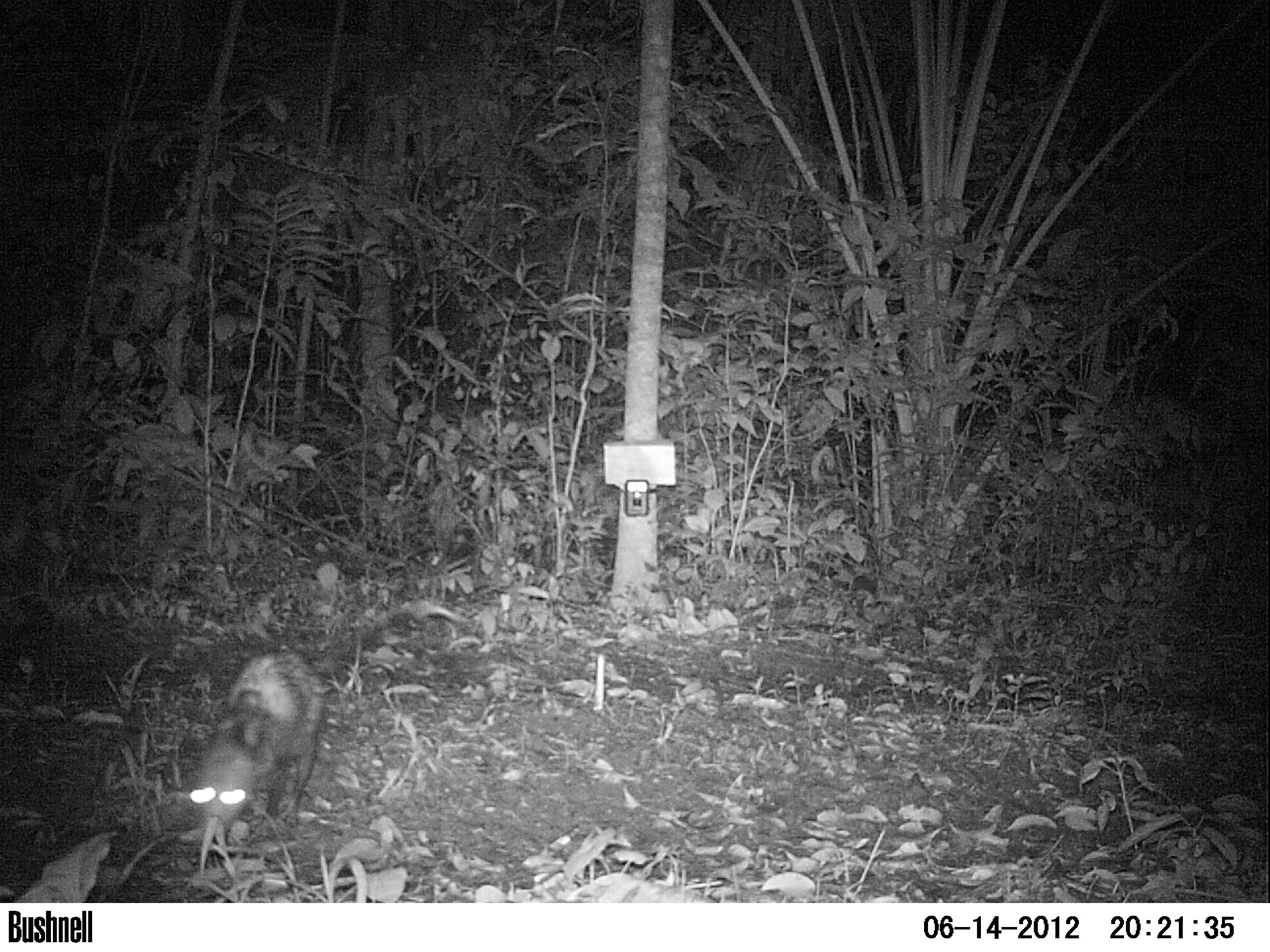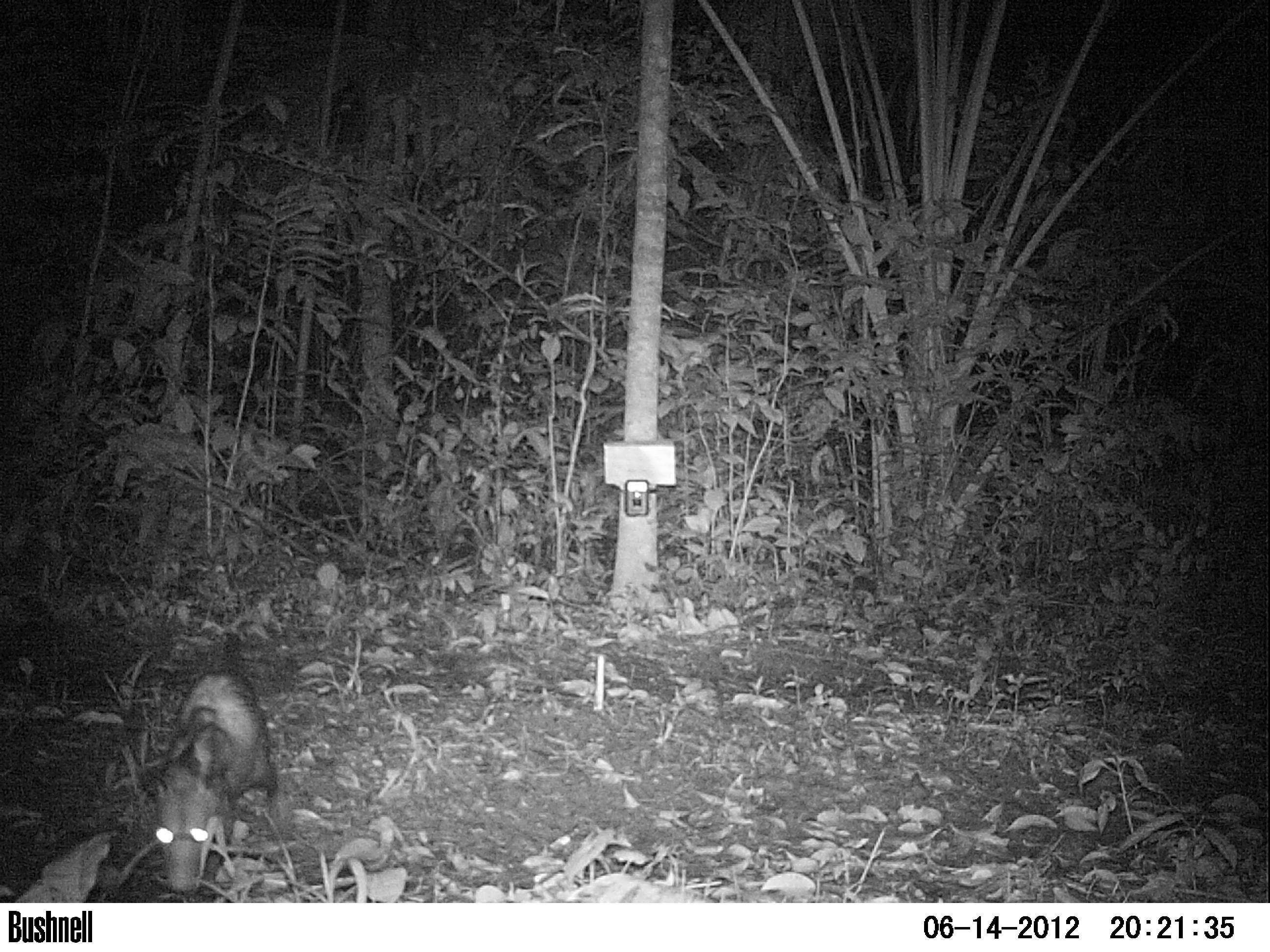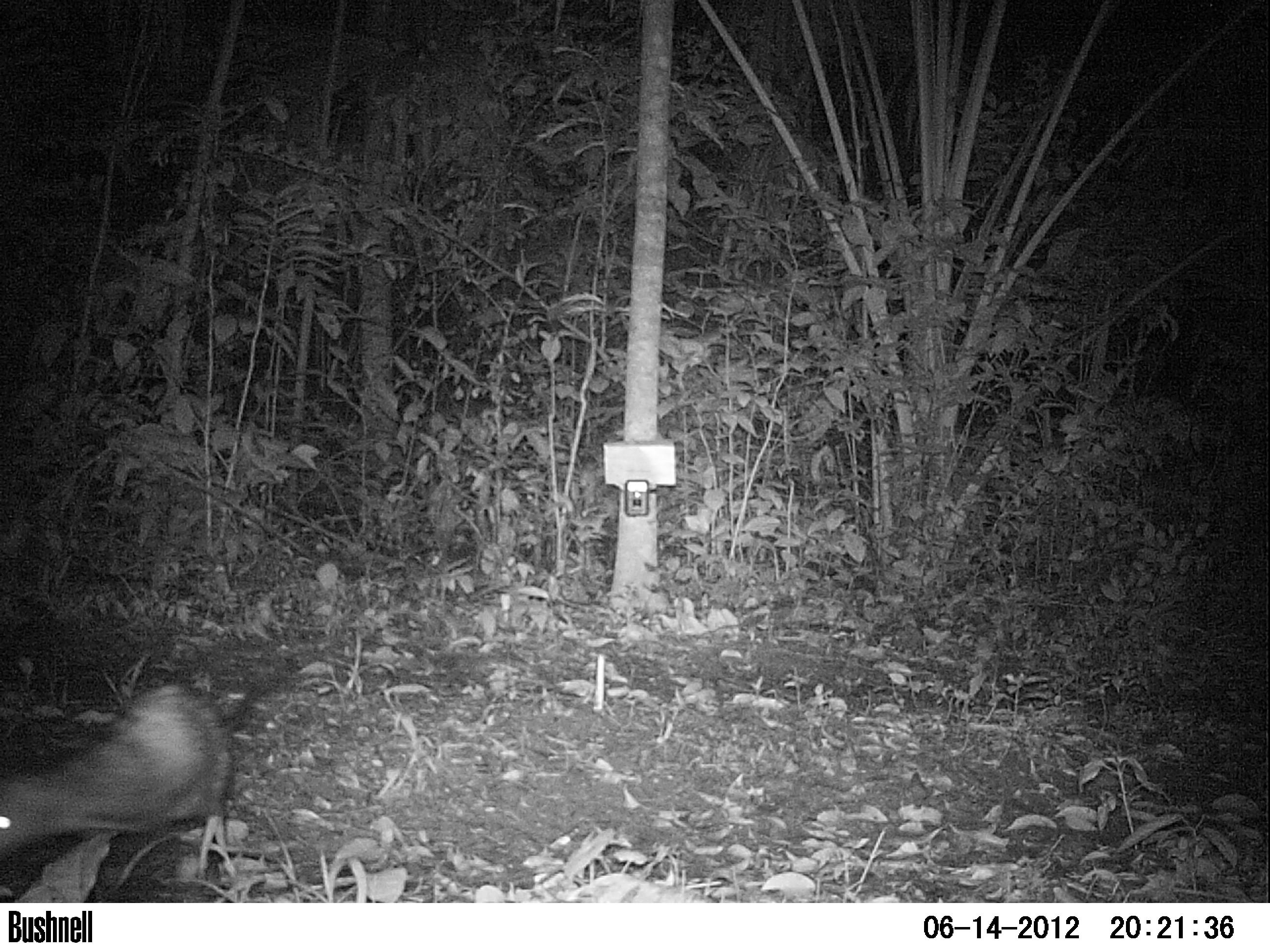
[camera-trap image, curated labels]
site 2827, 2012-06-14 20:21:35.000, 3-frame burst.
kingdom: Animalia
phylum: Chordata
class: Mammalia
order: Didelphimorphia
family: Didelphidae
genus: Didelphis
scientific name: Didelphis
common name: american opossums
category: didelphis sp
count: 1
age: adult